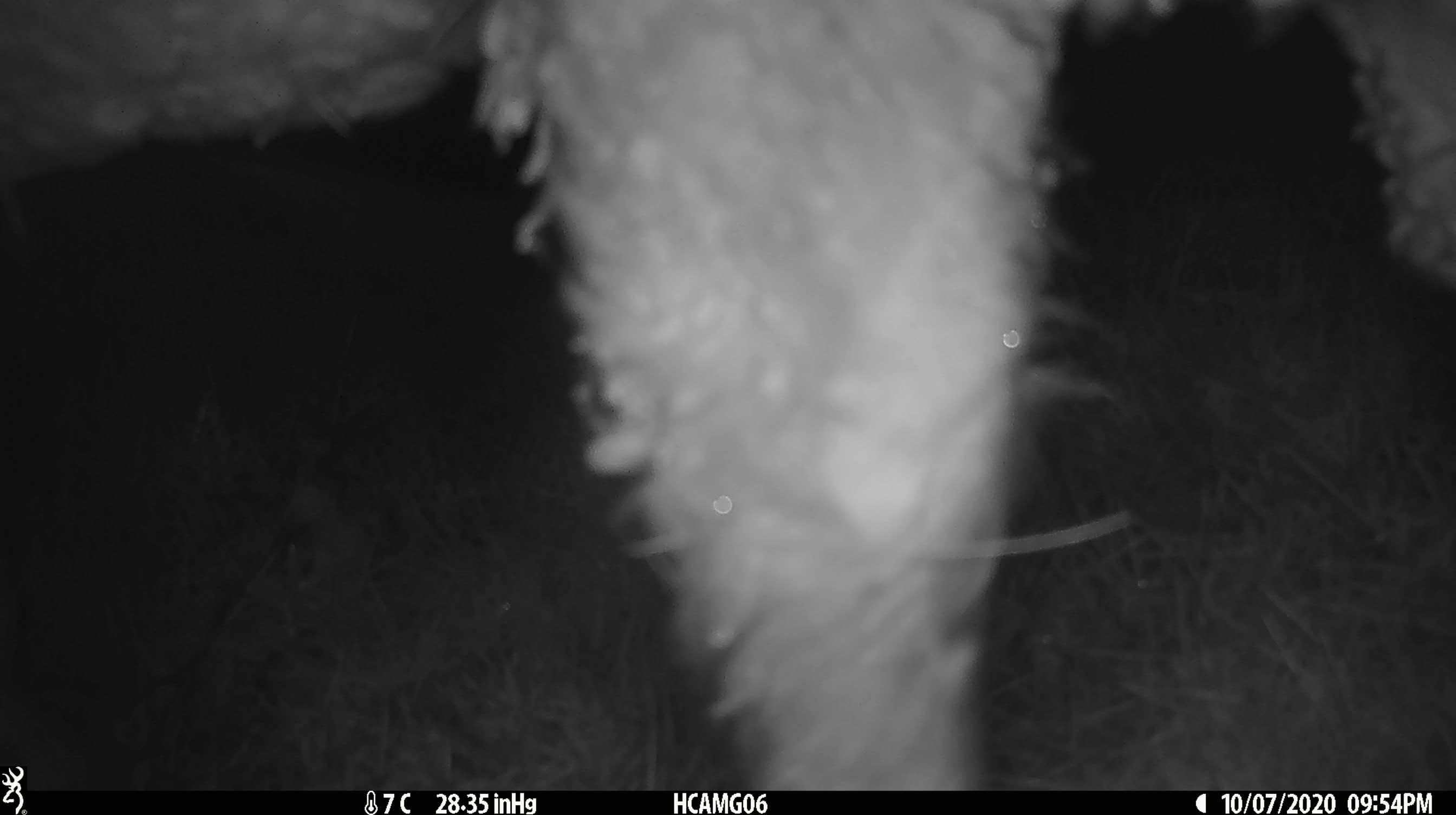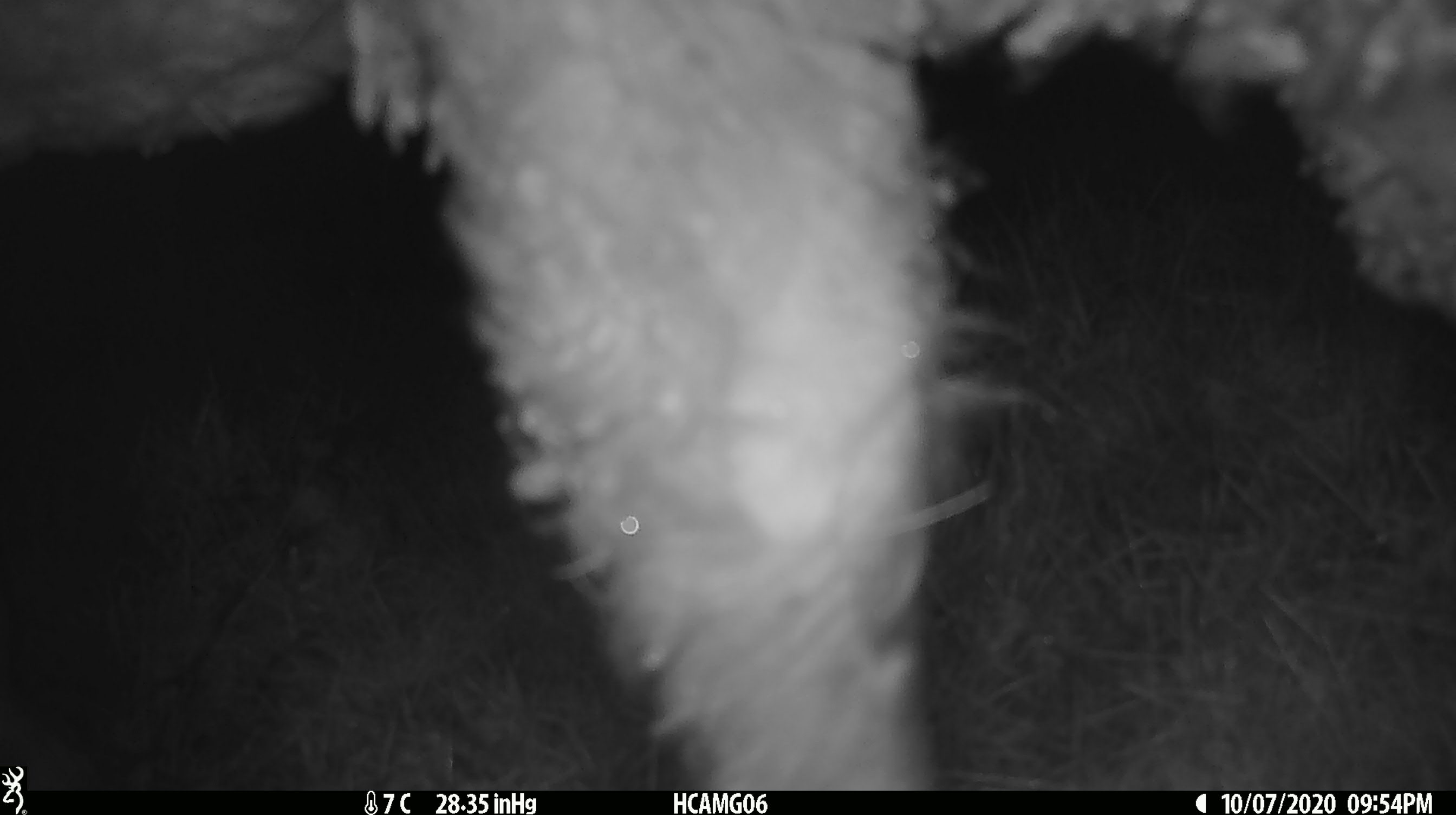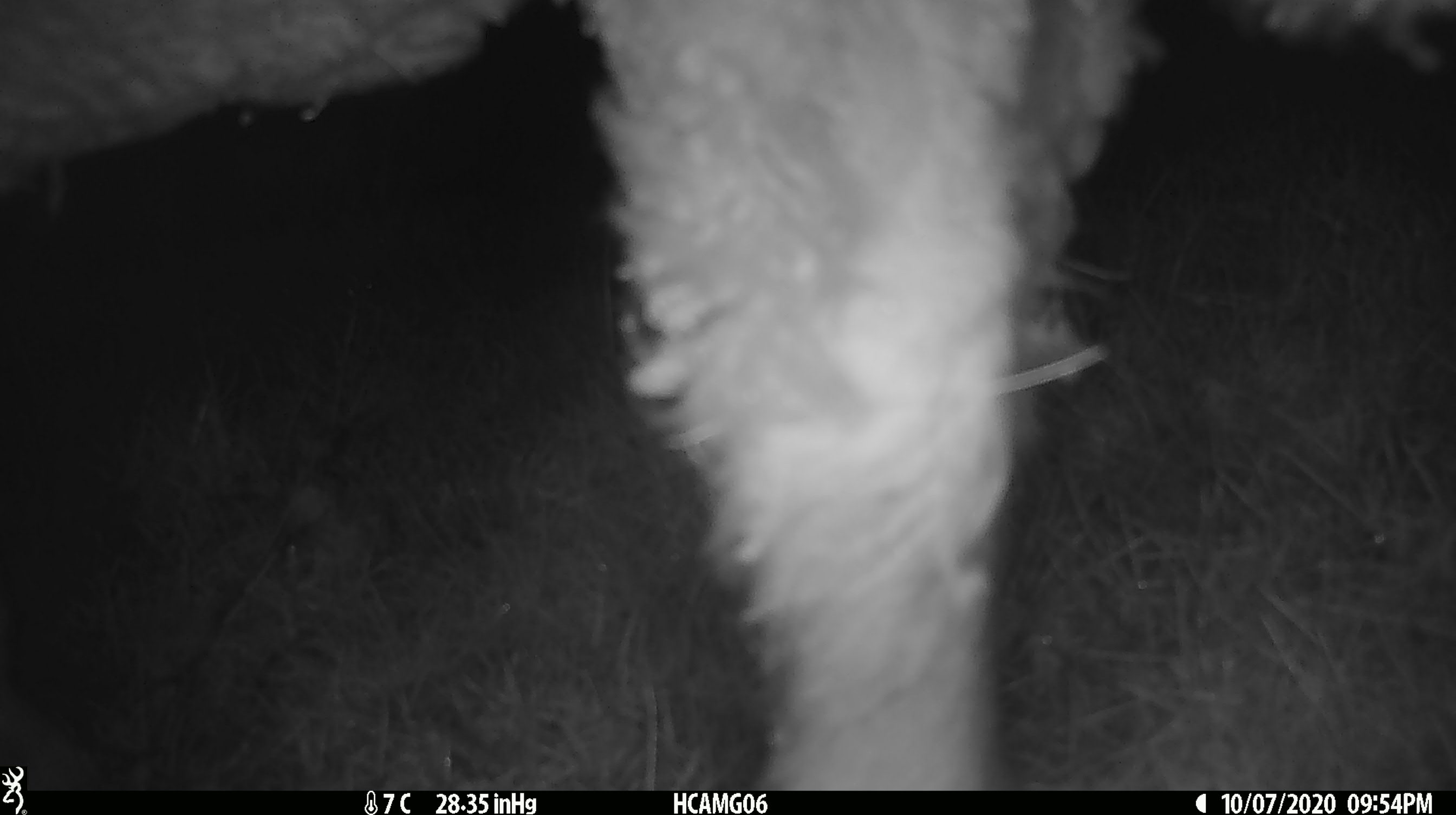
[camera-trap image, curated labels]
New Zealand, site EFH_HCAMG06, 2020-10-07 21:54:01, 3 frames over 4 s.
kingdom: Animalia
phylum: Chordata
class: Mammalia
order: Artiodactyla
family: Bovidae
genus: Ovis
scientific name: Ovis aries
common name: domestic sheep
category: sheep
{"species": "sheep (domestic sheep) (Ovis aries)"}